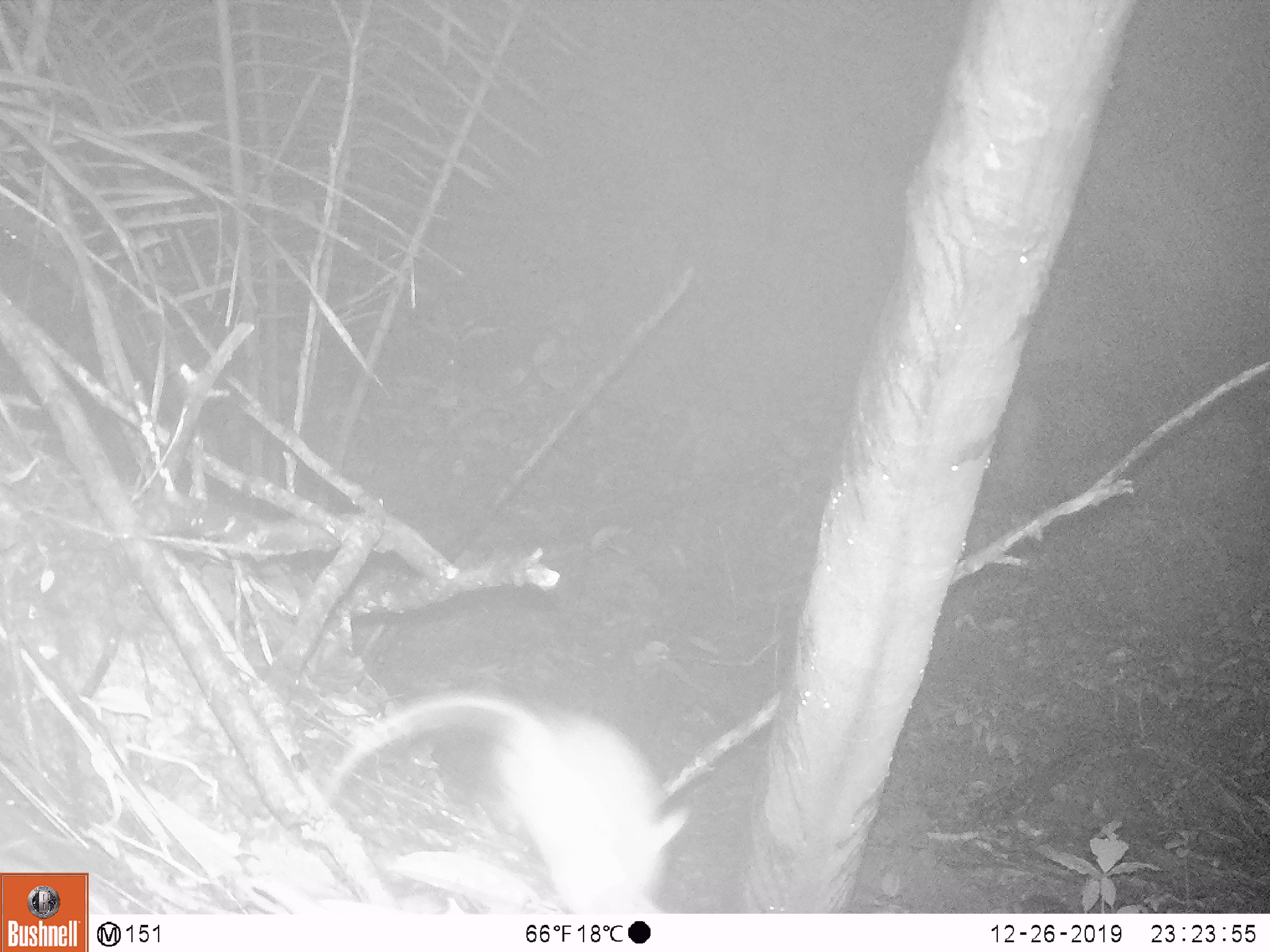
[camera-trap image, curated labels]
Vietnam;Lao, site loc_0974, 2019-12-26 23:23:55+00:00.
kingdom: Animalia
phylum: Chordata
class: Mammalia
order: Rodentia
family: Muridae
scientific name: Muridae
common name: old-world mice and rats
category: unidentified murid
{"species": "unidentified murid (old-world mice and rats) (Muridae)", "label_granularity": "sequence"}